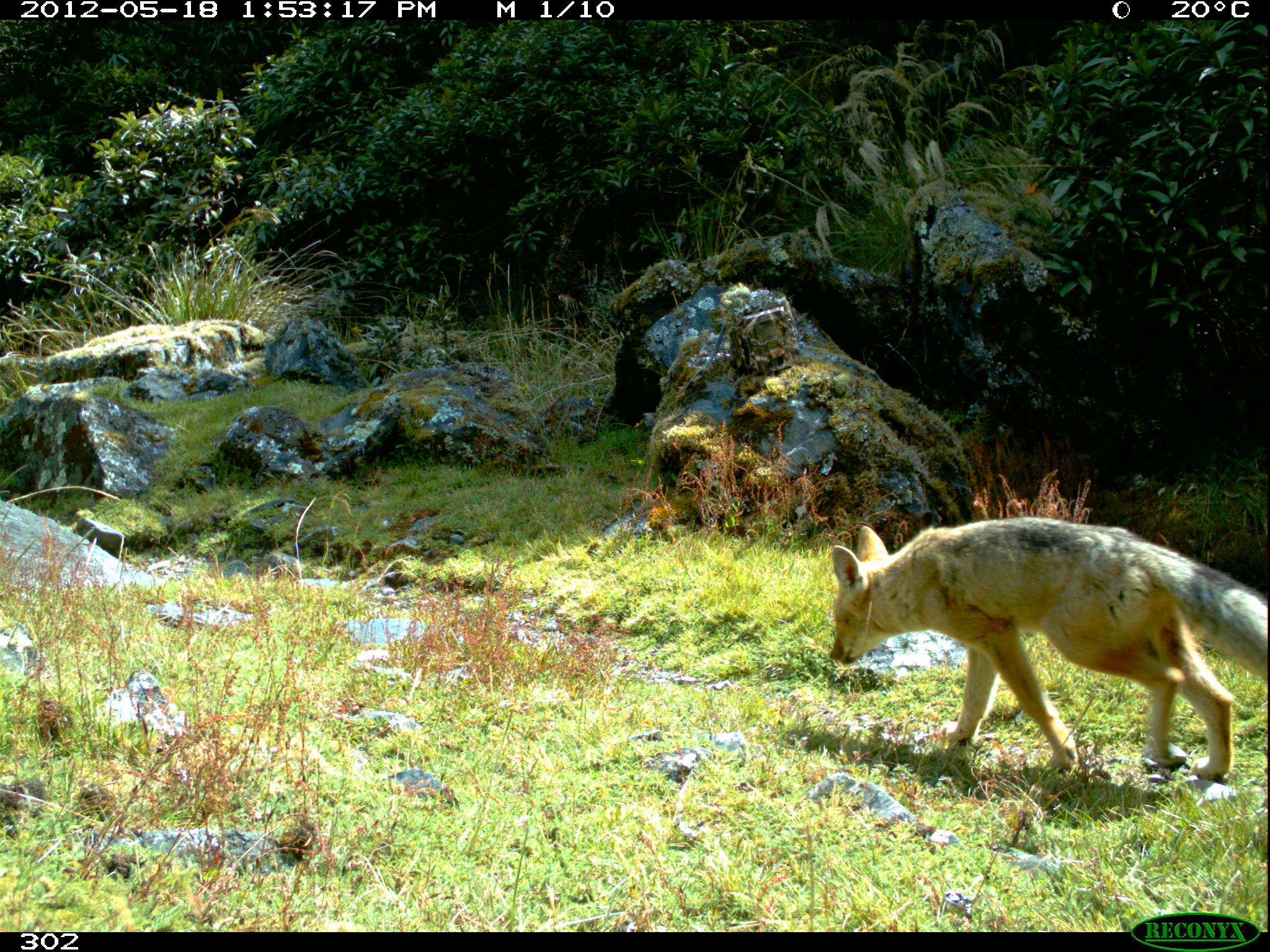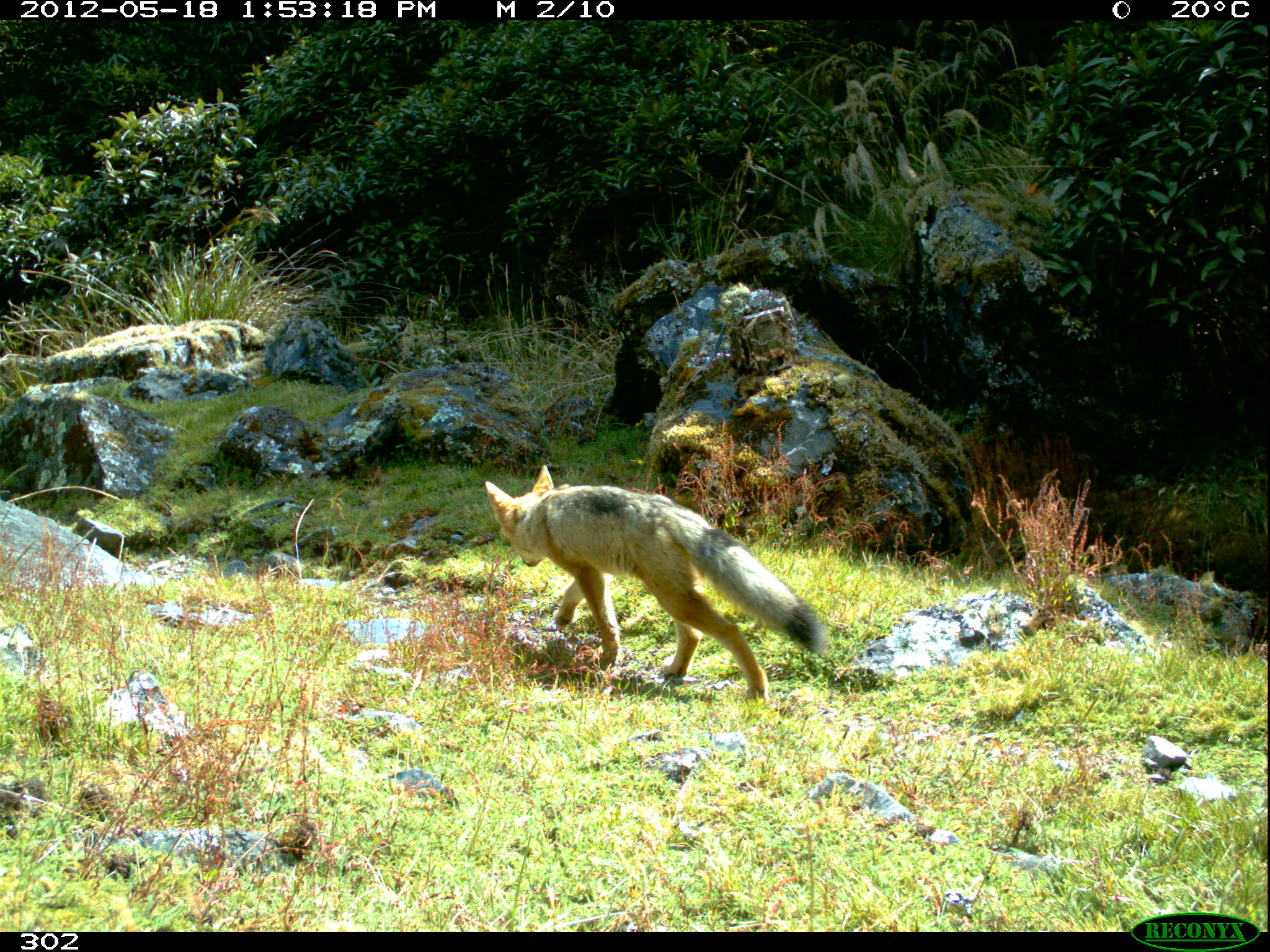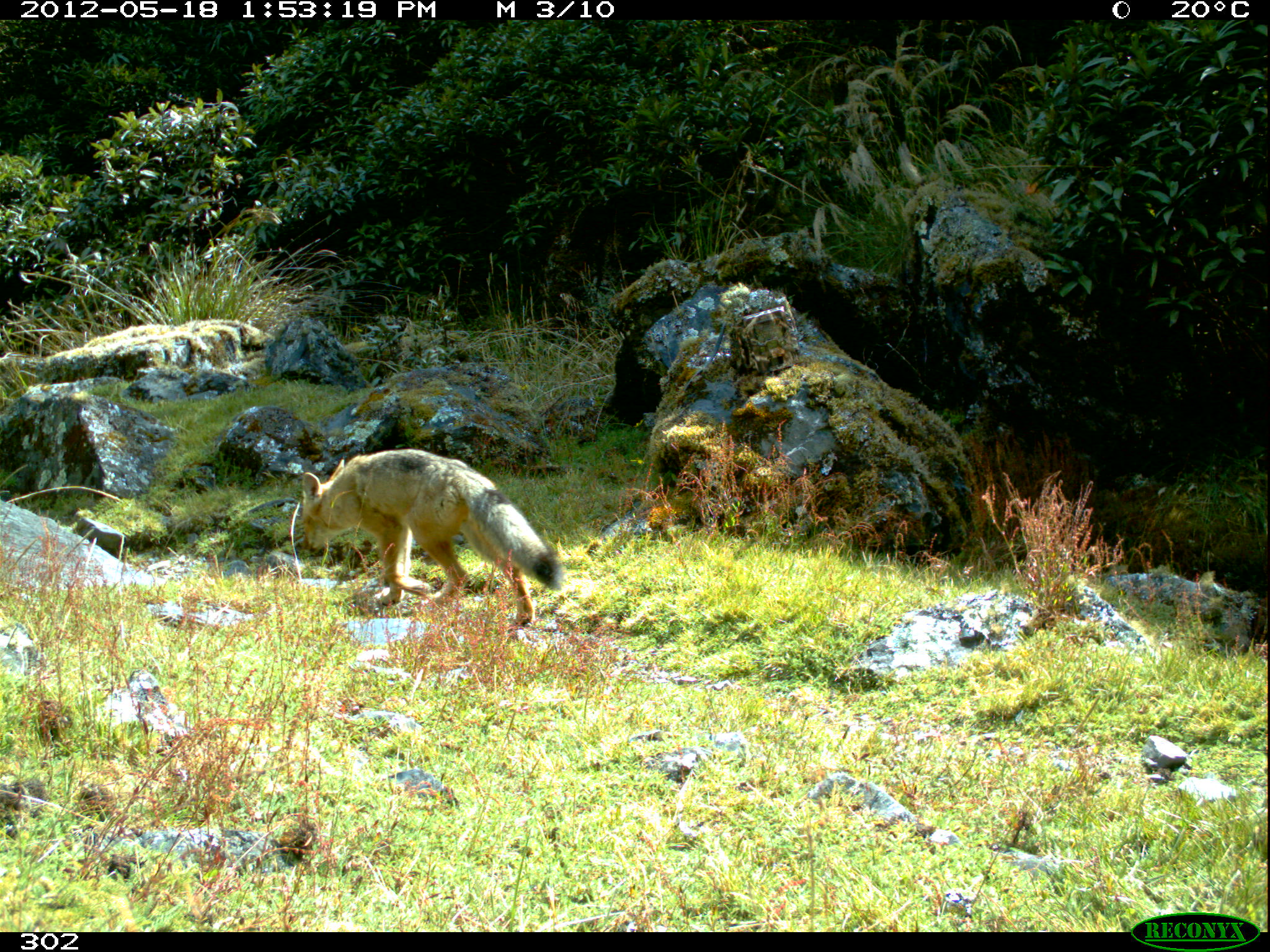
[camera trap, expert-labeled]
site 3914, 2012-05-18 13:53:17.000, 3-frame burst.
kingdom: Animalia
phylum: Chordata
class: Mammalia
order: Carnivora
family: Canidae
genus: Lycalopex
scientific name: Lycalopex culpaeus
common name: culpeo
Lycalopex culpaeus (culpeo).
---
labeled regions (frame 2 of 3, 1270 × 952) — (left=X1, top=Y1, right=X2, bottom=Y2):
lycalopex culpaeus: (left=484, top=464, right=824, bottom=696)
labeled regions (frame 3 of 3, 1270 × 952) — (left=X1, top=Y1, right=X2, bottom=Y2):
lycalopex culpaeus: (left=300, top=448, right=560, bottom=622)